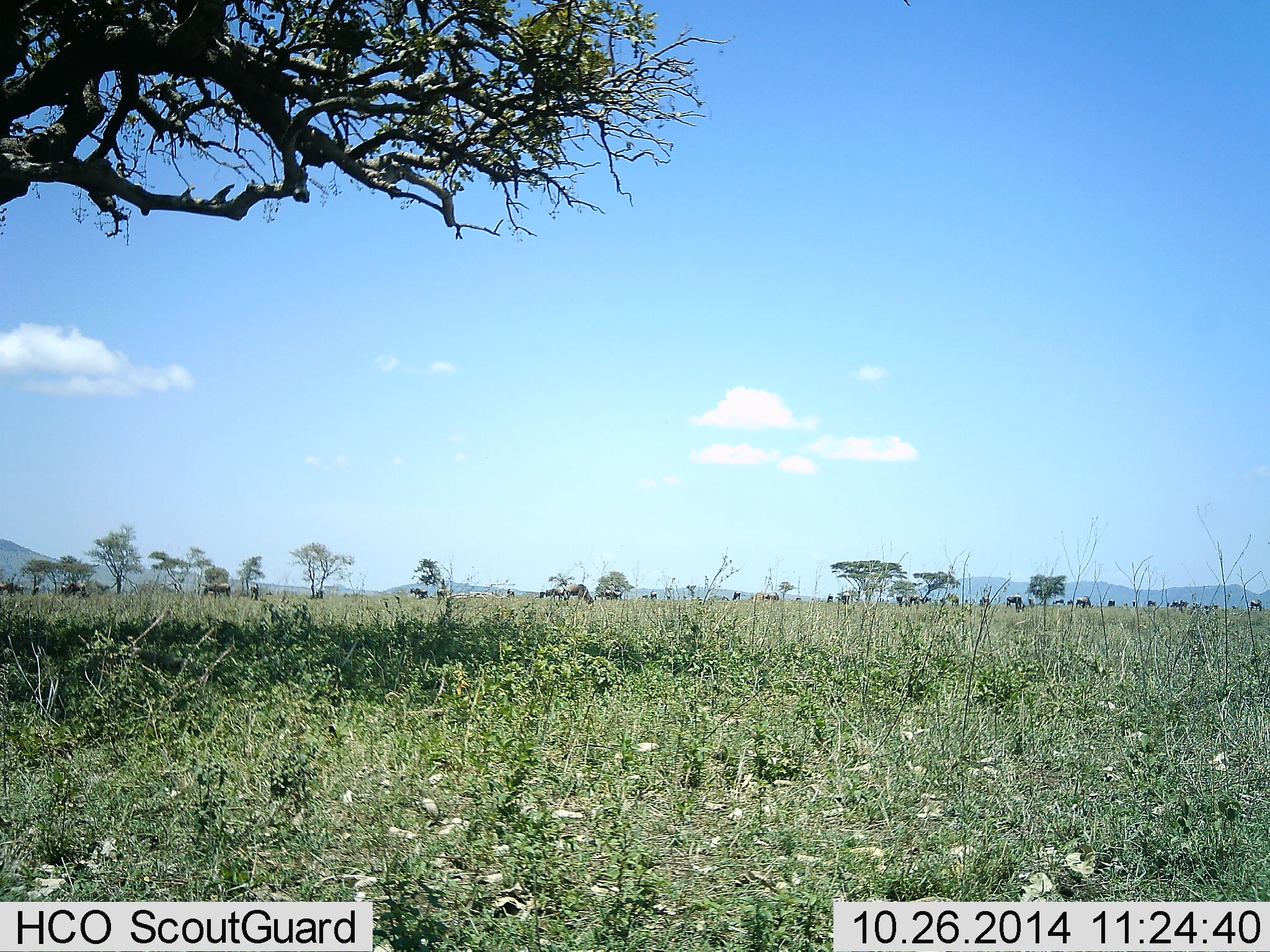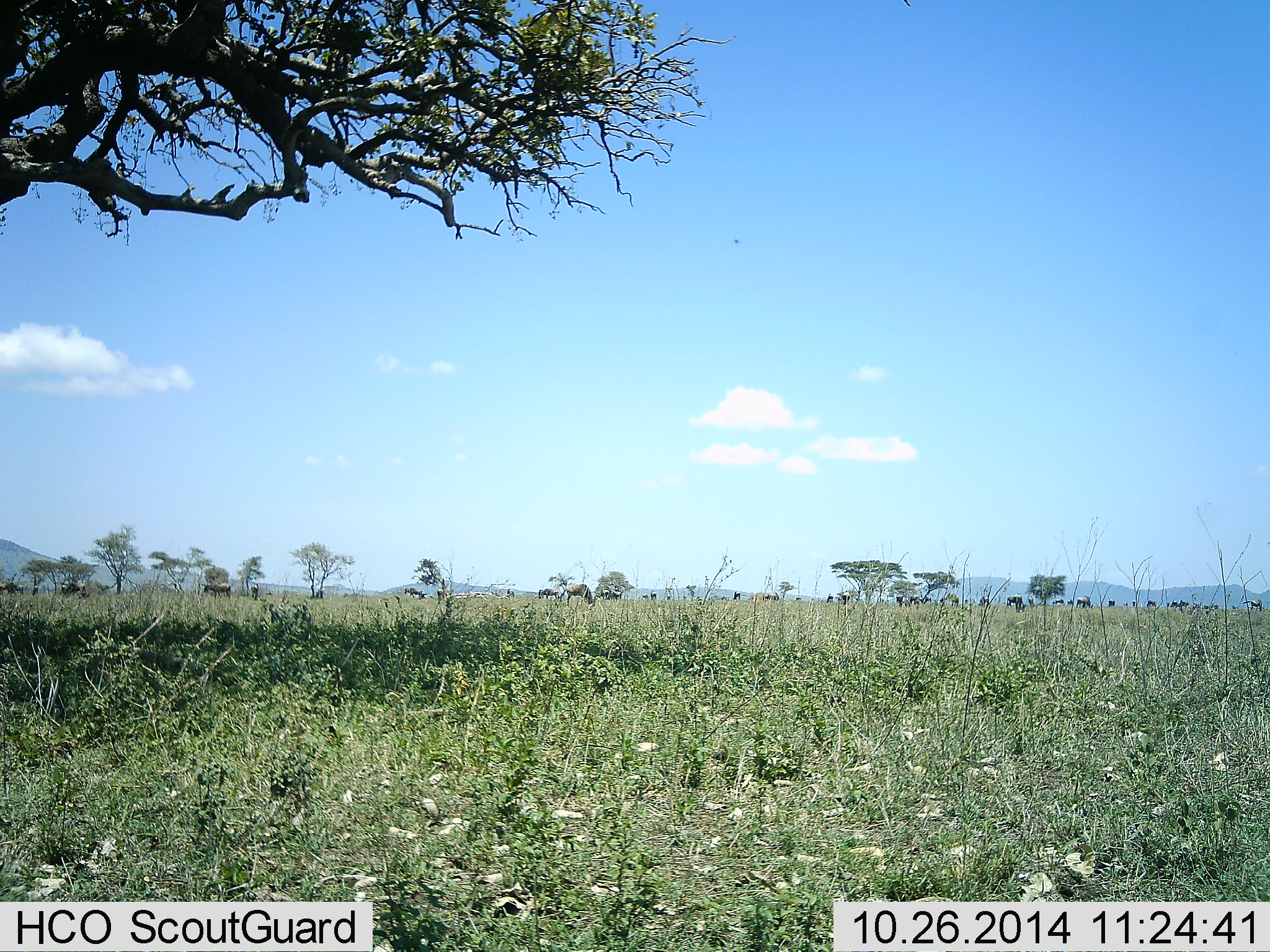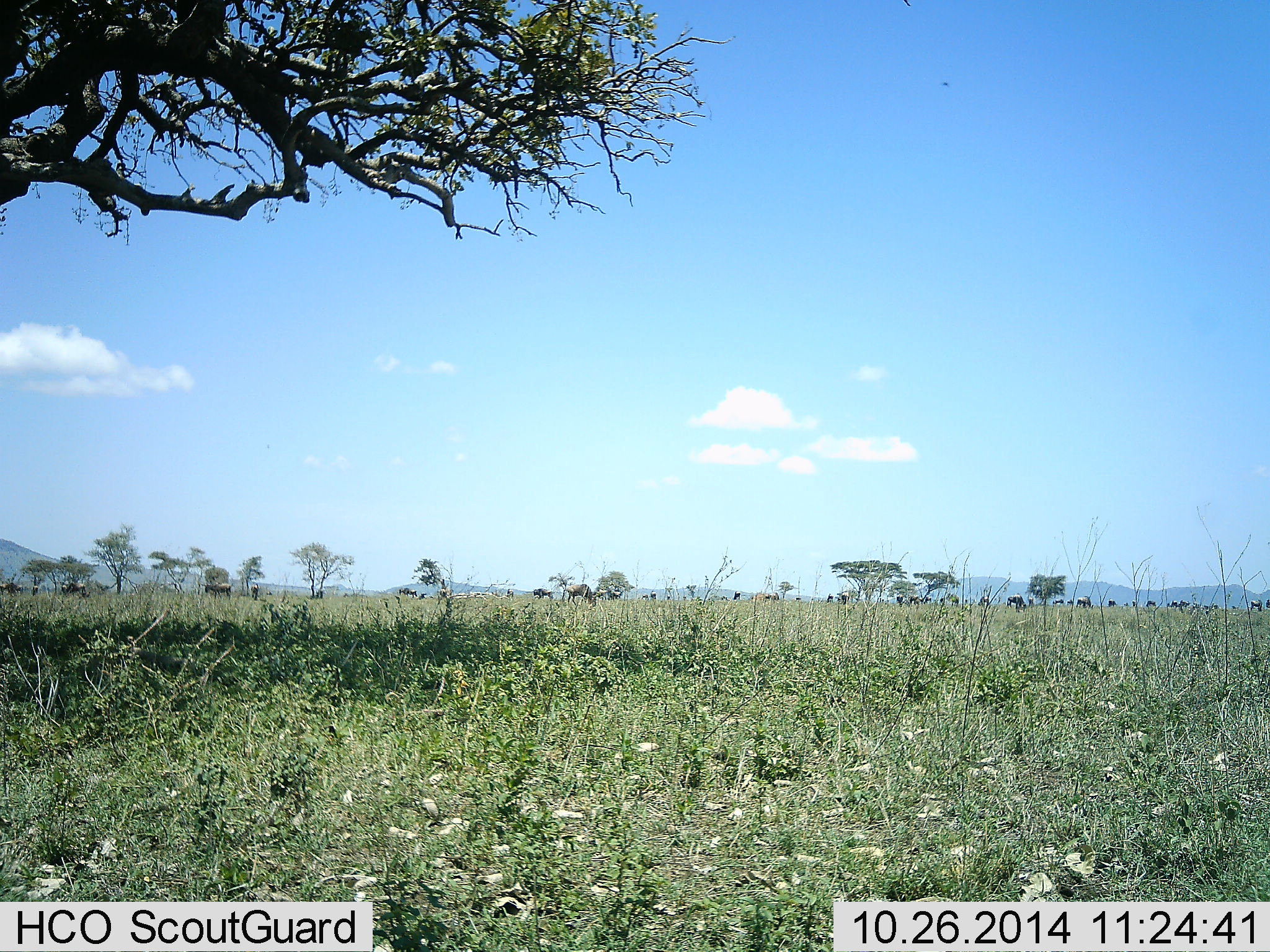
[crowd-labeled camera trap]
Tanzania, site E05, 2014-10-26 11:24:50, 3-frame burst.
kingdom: Animalia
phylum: Chordata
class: Mammalia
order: Artiodactyla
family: Bovidae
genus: Connochaetes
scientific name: Connochaetes taurinus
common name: blue wildebeest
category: wildebeest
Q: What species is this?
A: Wildebeest (blue wildebeest) (Connochaetes taurinus).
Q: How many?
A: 11-50.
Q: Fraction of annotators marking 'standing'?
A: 60%.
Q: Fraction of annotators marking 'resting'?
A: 0%.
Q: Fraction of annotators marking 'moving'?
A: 40%.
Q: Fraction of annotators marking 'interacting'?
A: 0%.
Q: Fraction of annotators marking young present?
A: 0%.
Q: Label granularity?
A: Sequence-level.